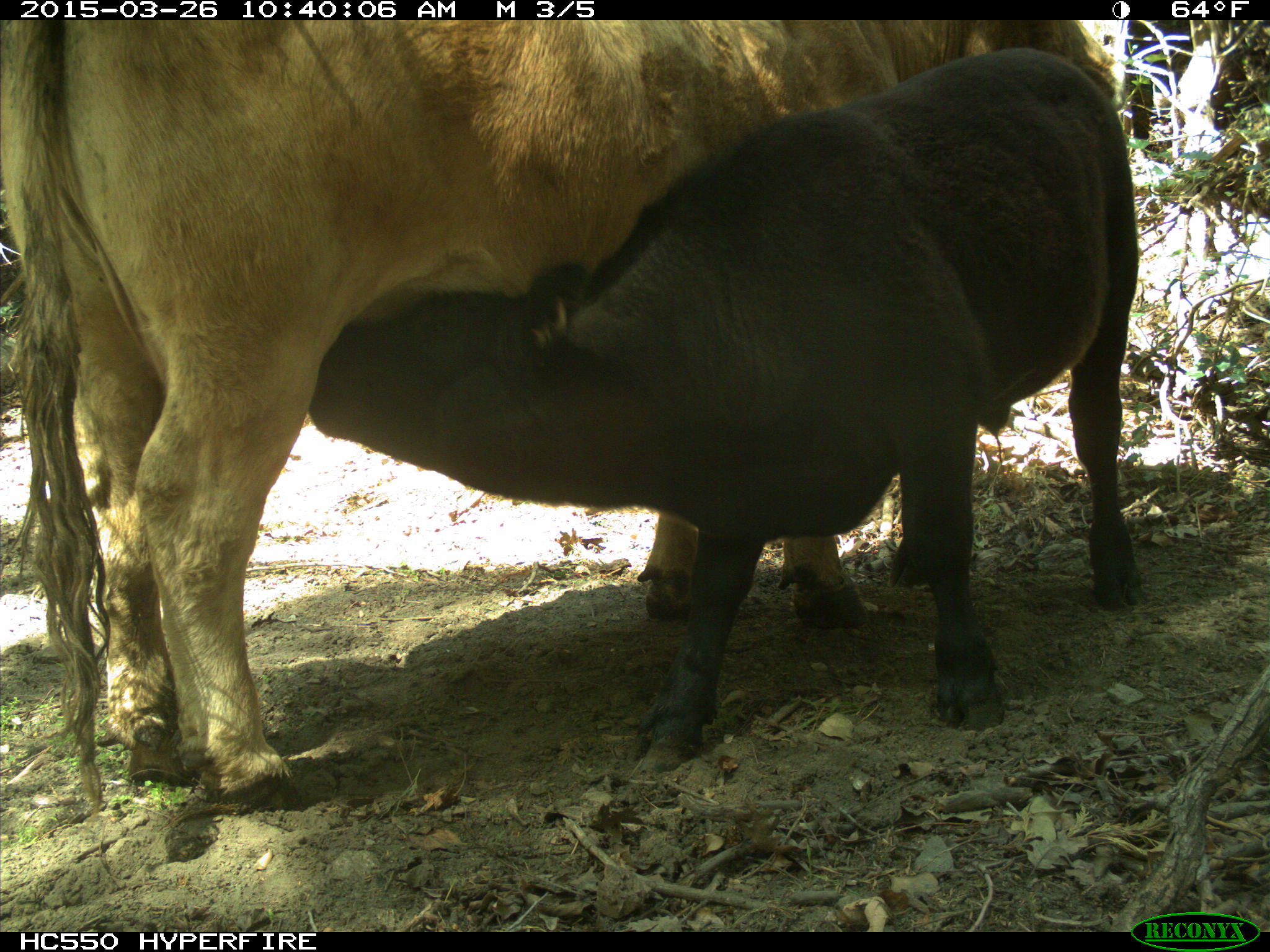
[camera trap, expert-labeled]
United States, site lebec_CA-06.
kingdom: Animalia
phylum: Chordata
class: Mammalia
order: Artiodactyla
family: Bovidae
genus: Bos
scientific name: Bos taurus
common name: domestic cow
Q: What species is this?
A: Bos taurus (domestic cow).